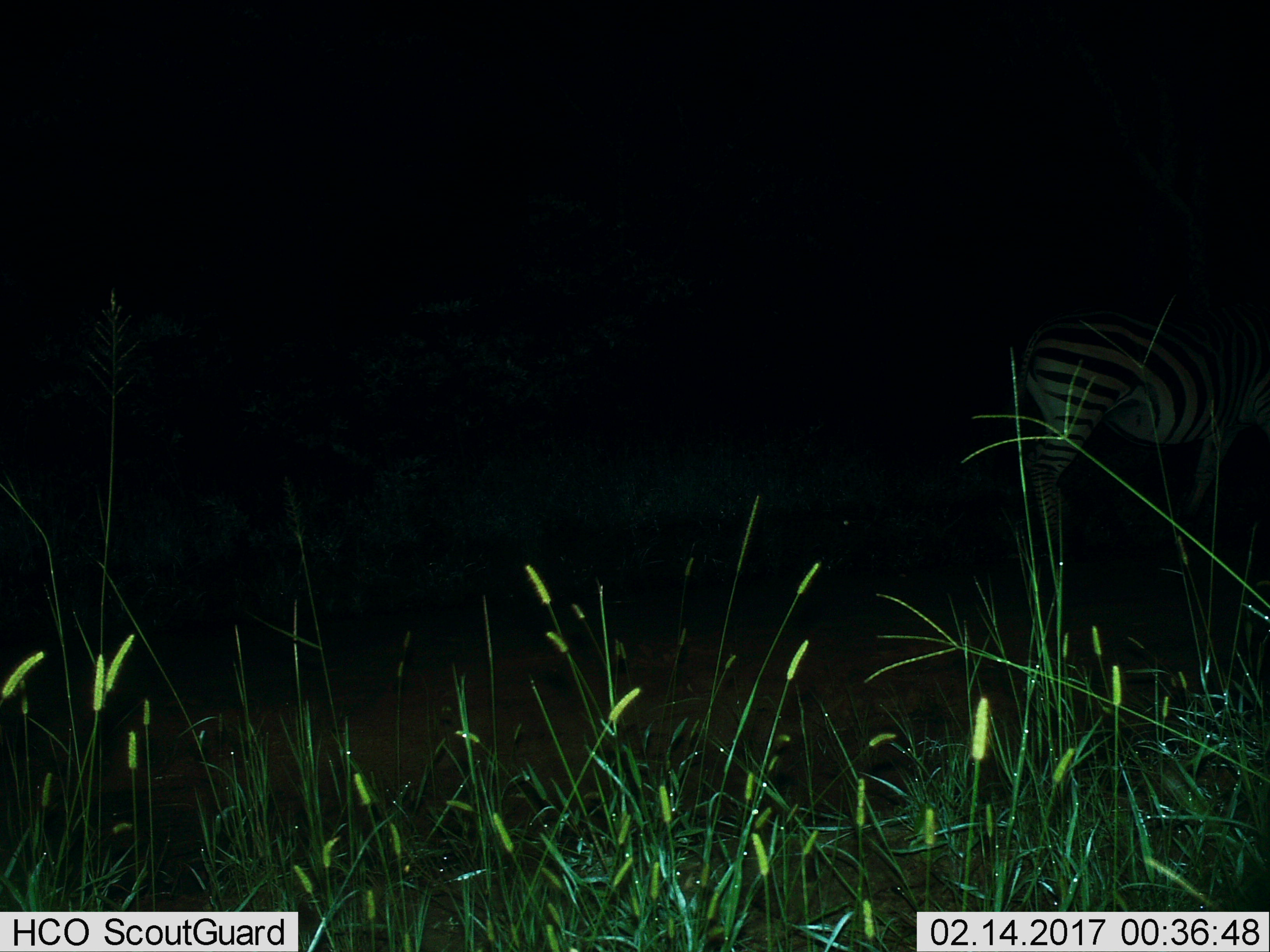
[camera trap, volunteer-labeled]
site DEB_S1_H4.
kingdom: Animalia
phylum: Chordata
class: Mammalia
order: Perissodactyla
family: Equidae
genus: Equus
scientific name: Equus quagga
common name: plains zebra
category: zebraplains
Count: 1.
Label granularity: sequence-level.